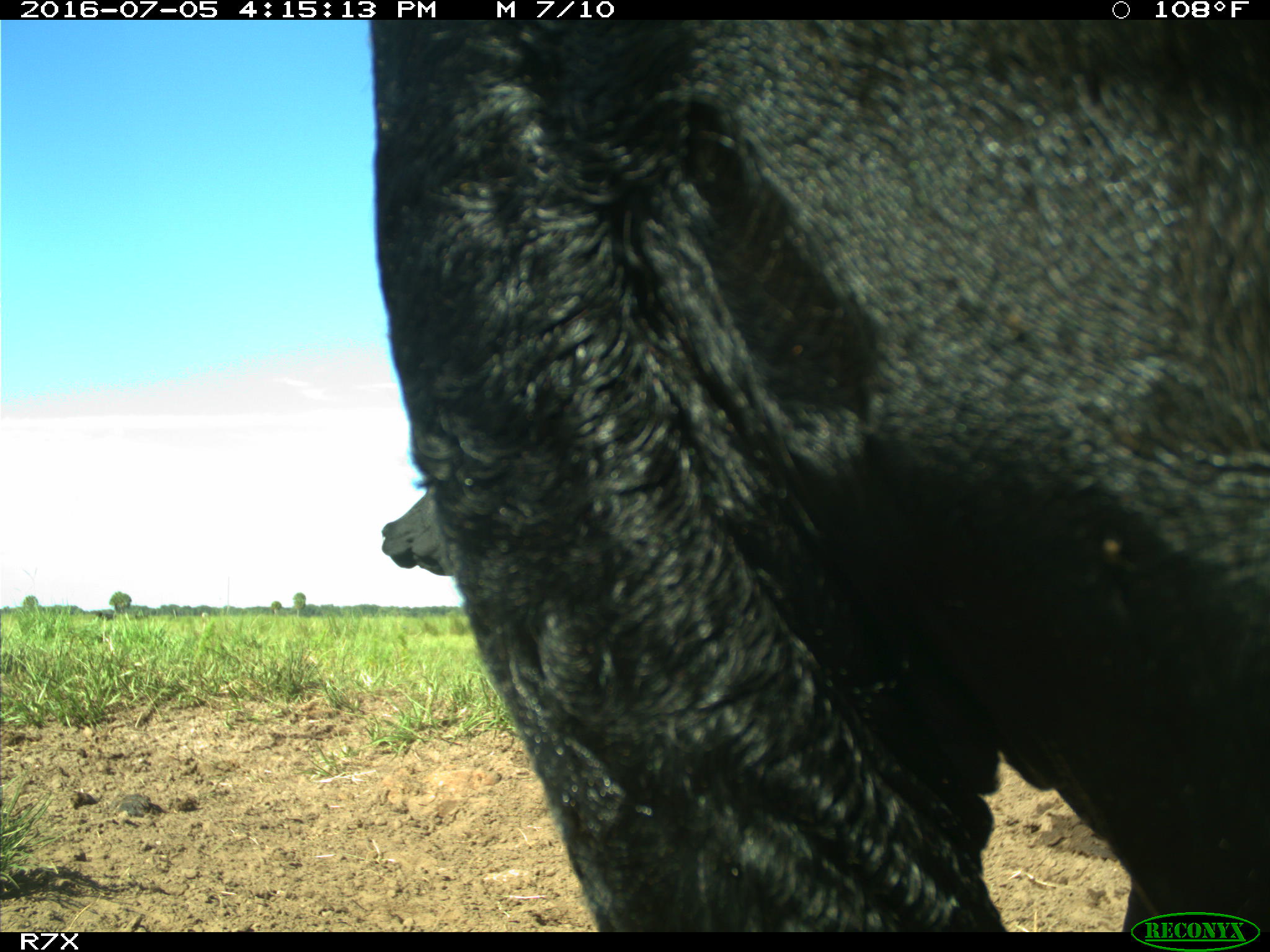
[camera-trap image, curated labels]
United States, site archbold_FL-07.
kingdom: Animalia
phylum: Chordata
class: Mammalia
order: Artiodactyla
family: Bovidae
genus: Bos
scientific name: Bos taurus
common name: domestic cow